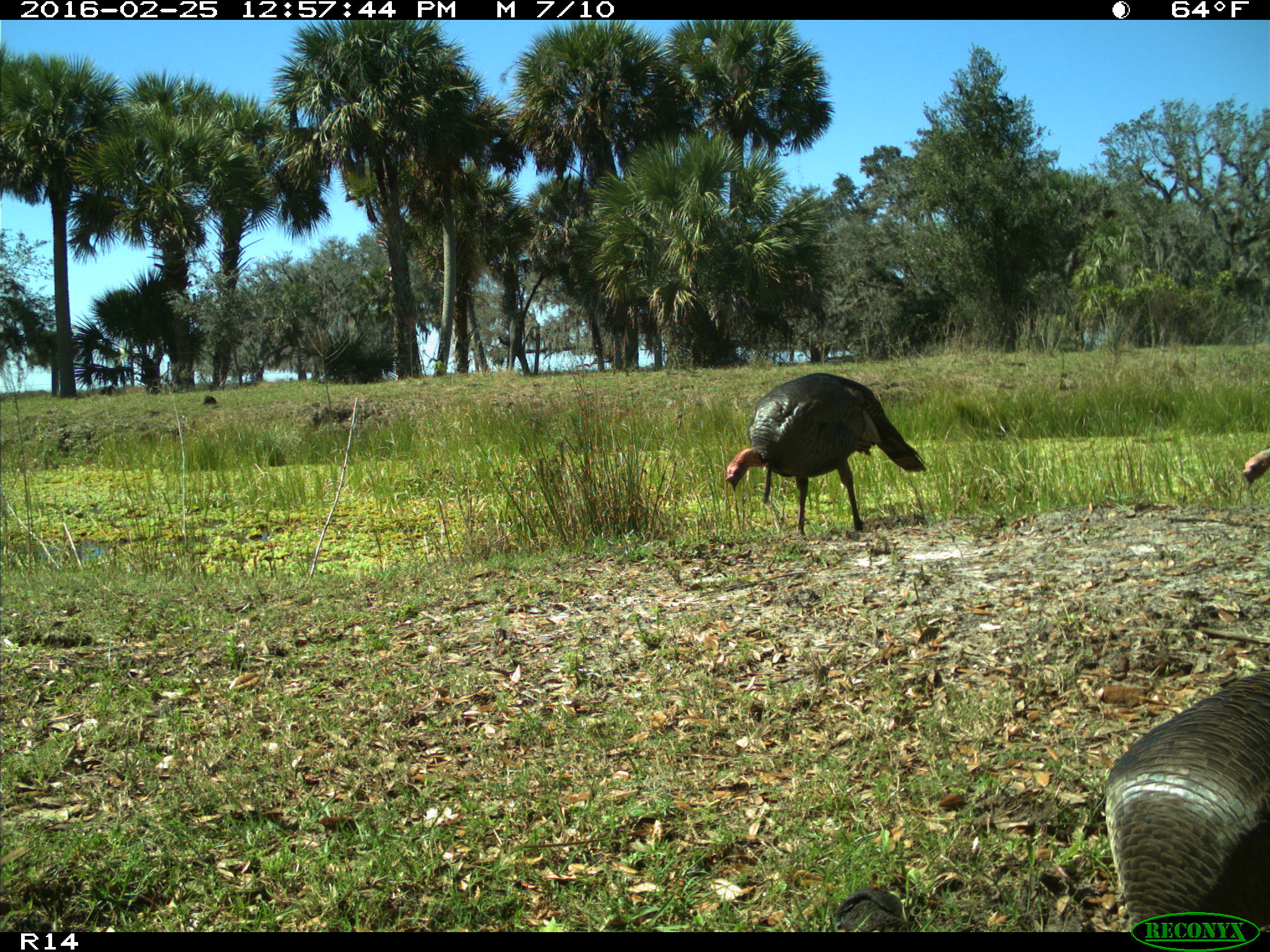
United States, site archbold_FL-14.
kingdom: Animalia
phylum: Chordata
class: Aves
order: Galliformes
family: Phasianidae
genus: Meleagris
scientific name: Meleagris gallopavo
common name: wild turkey